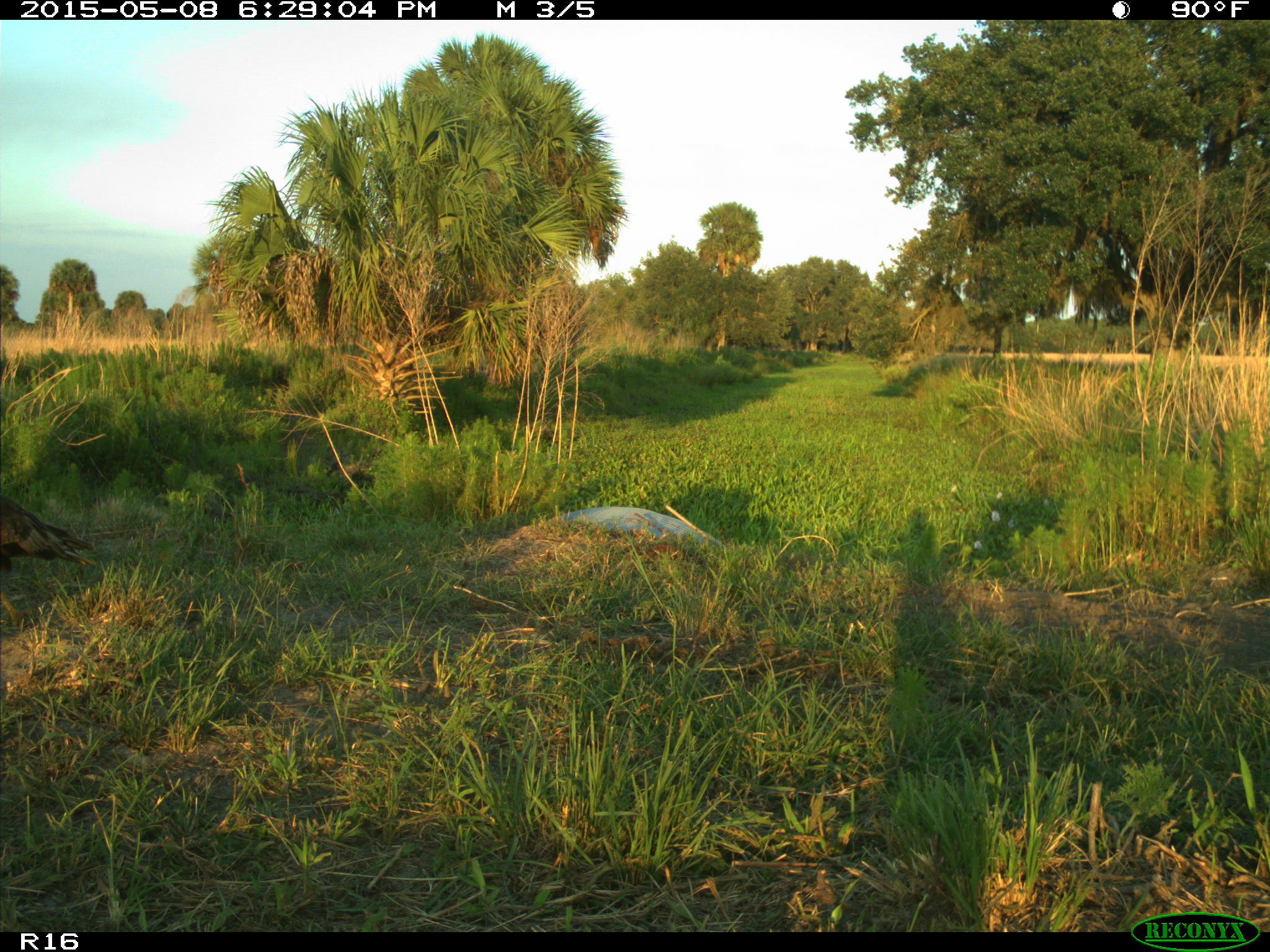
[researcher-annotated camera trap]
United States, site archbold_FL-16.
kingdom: Animalia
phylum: Chordata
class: Mammalia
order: Artiodactyla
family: Bovidae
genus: Bos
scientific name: Bos taurus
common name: domestic cow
Bos taurus (domestic cow).